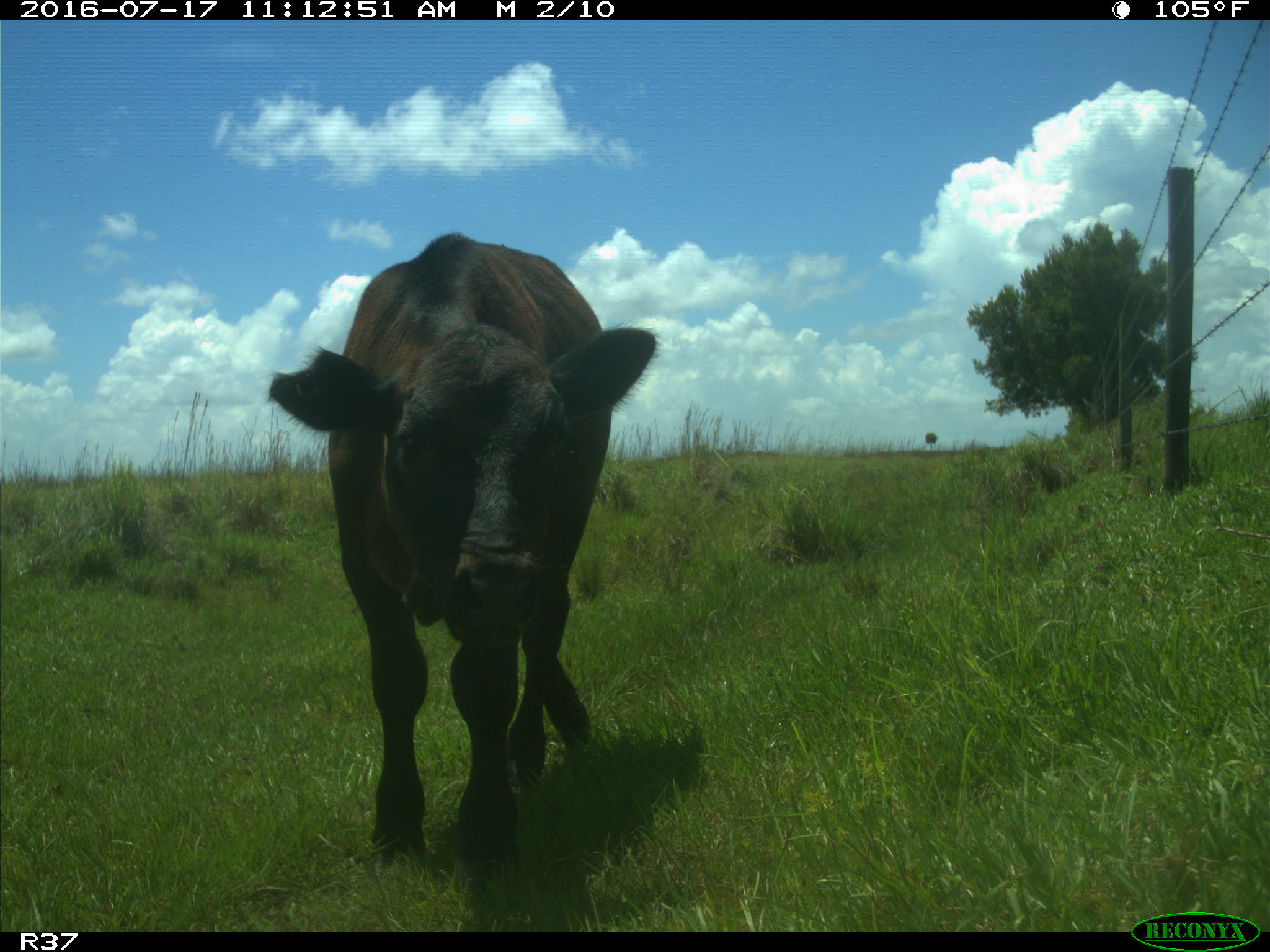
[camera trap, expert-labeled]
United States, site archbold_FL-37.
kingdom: Animalia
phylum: Chordata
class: Mammalia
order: Artiodactyla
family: Bovidae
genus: Bos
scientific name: Bos taurus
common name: domestic cow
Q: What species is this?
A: Bos taurus (domestic cow).